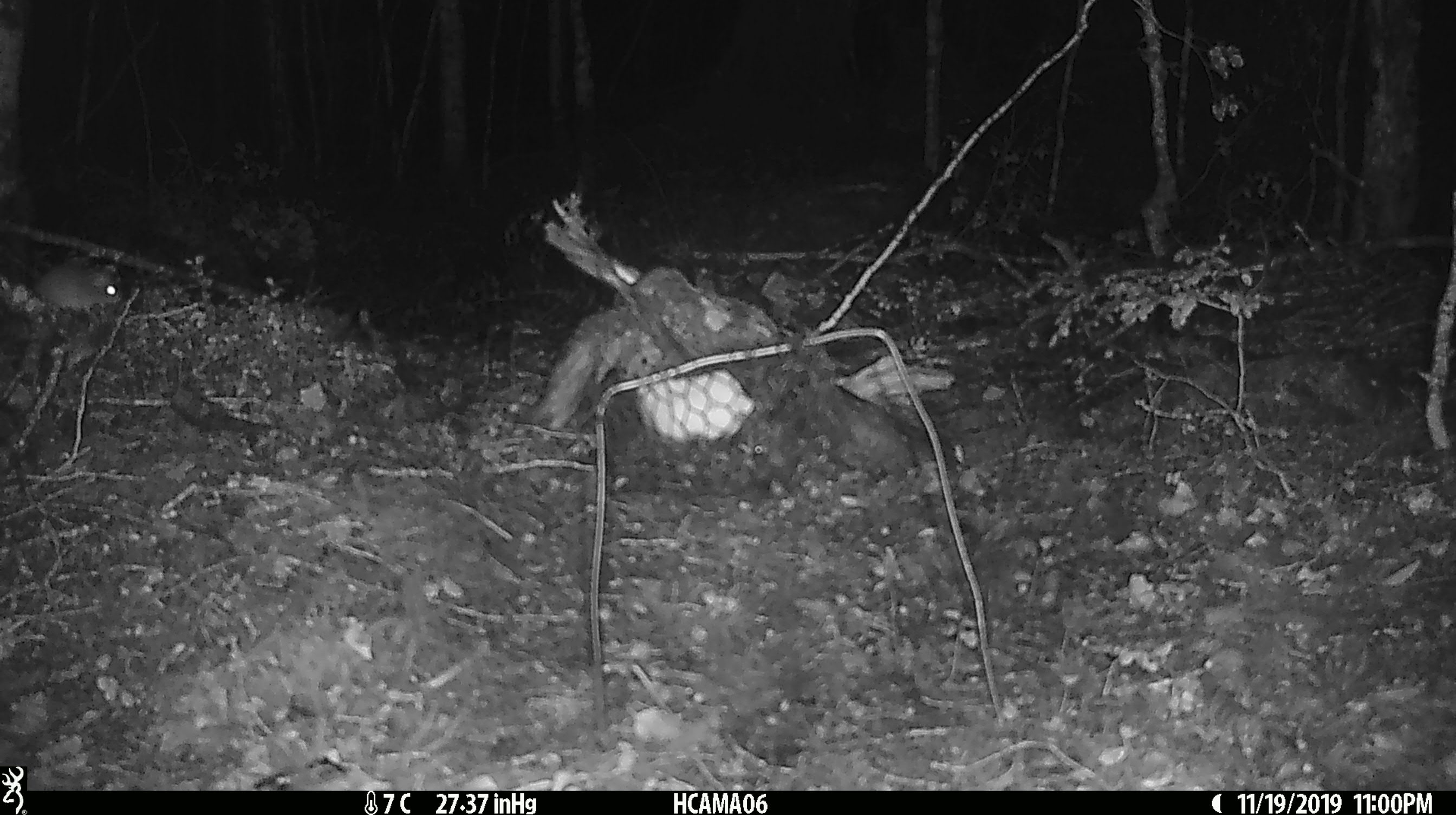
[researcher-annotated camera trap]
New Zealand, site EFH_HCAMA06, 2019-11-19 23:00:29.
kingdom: Animalia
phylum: Chordata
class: Mammalia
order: Rodentia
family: Muridae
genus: Mus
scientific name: Mus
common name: mouse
Mouse (Mus).